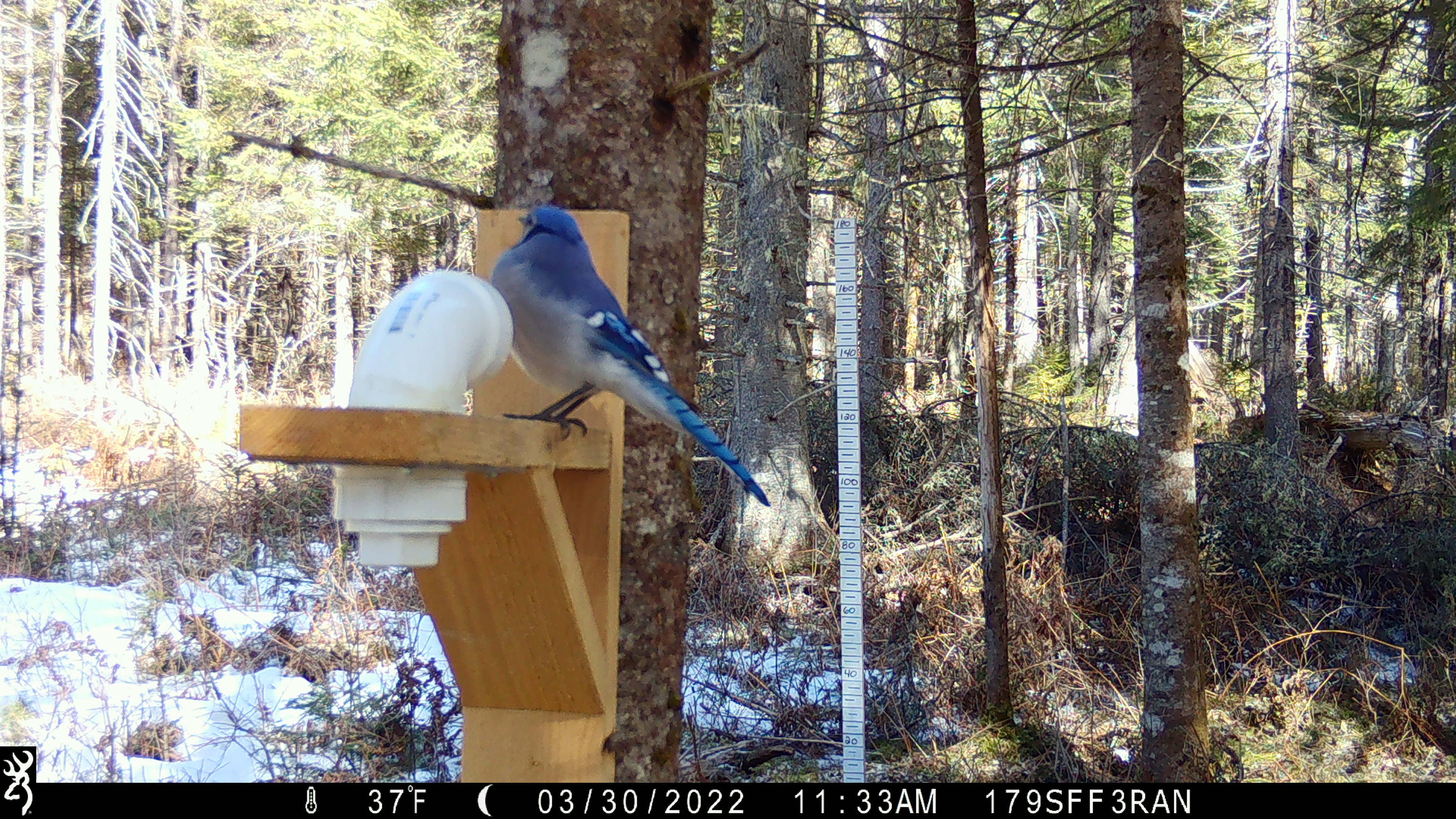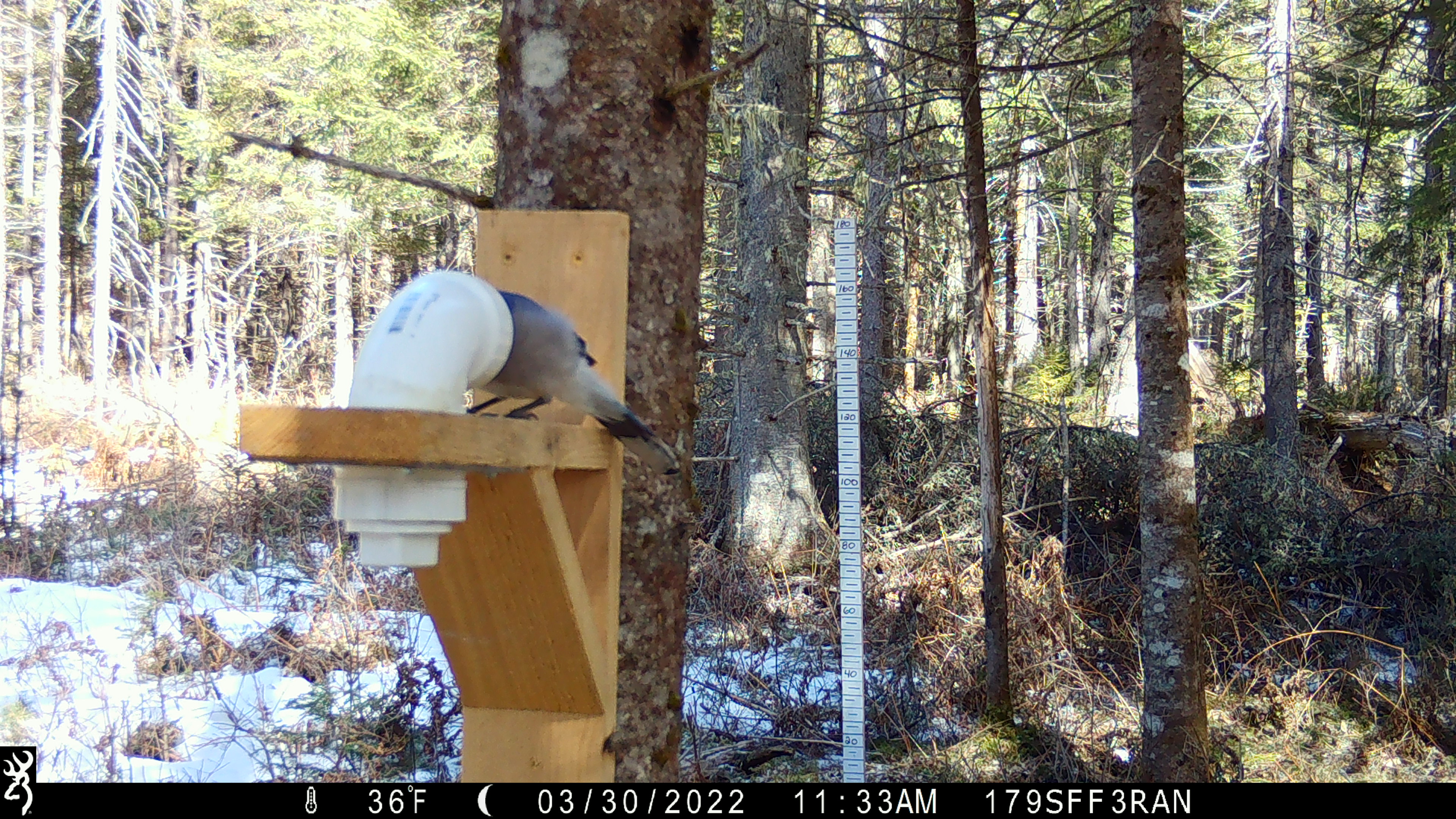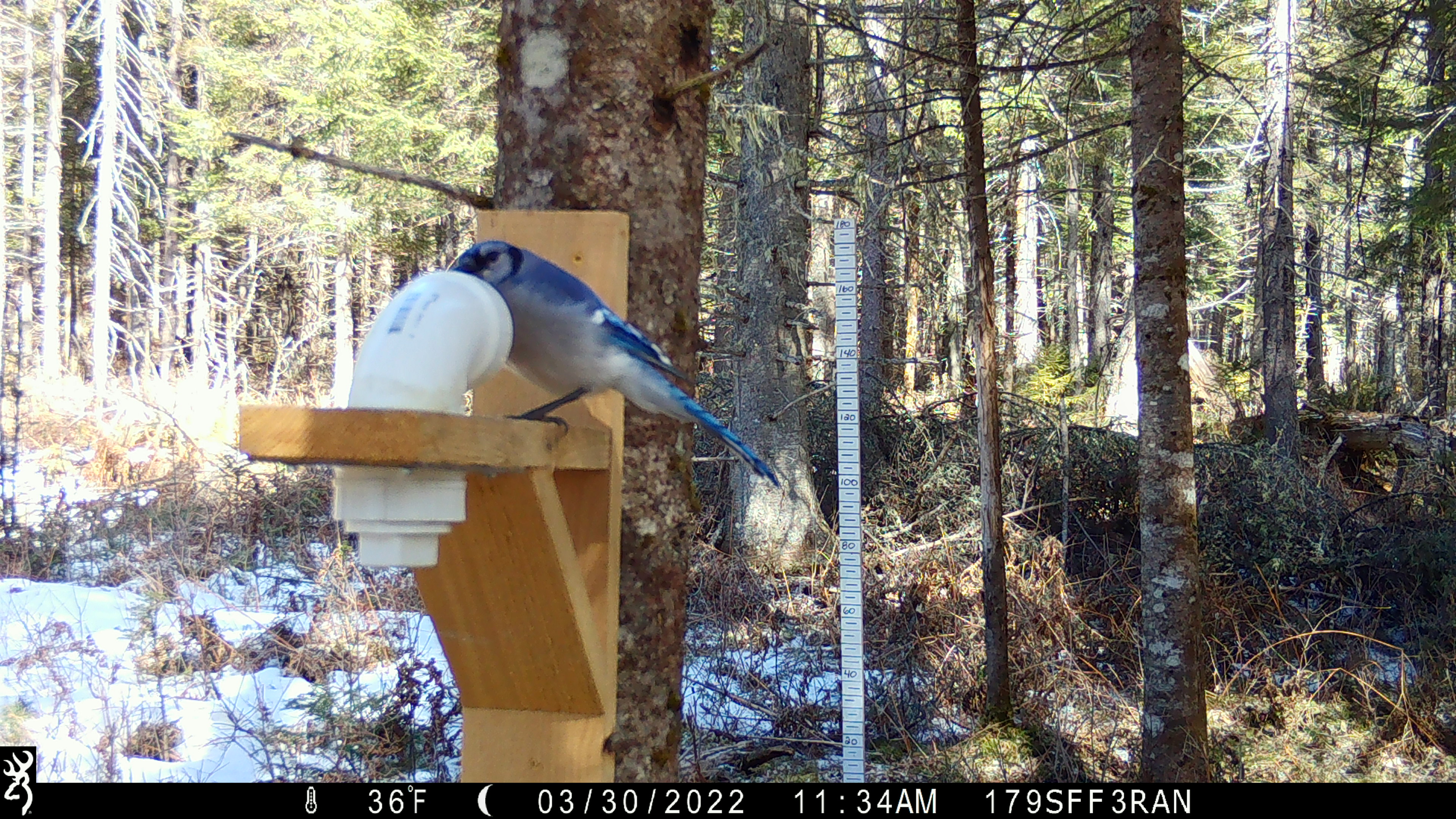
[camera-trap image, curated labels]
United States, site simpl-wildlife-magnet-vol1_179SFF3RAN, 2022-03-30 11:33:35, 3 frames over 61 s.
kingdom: Animalia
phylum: Chordata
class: Aves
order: Passeriformes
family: Corvidae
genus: Cyanocitta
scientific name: Cyanocitta cristata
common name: blue jay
Blue jay (Cyanocitta cristata).